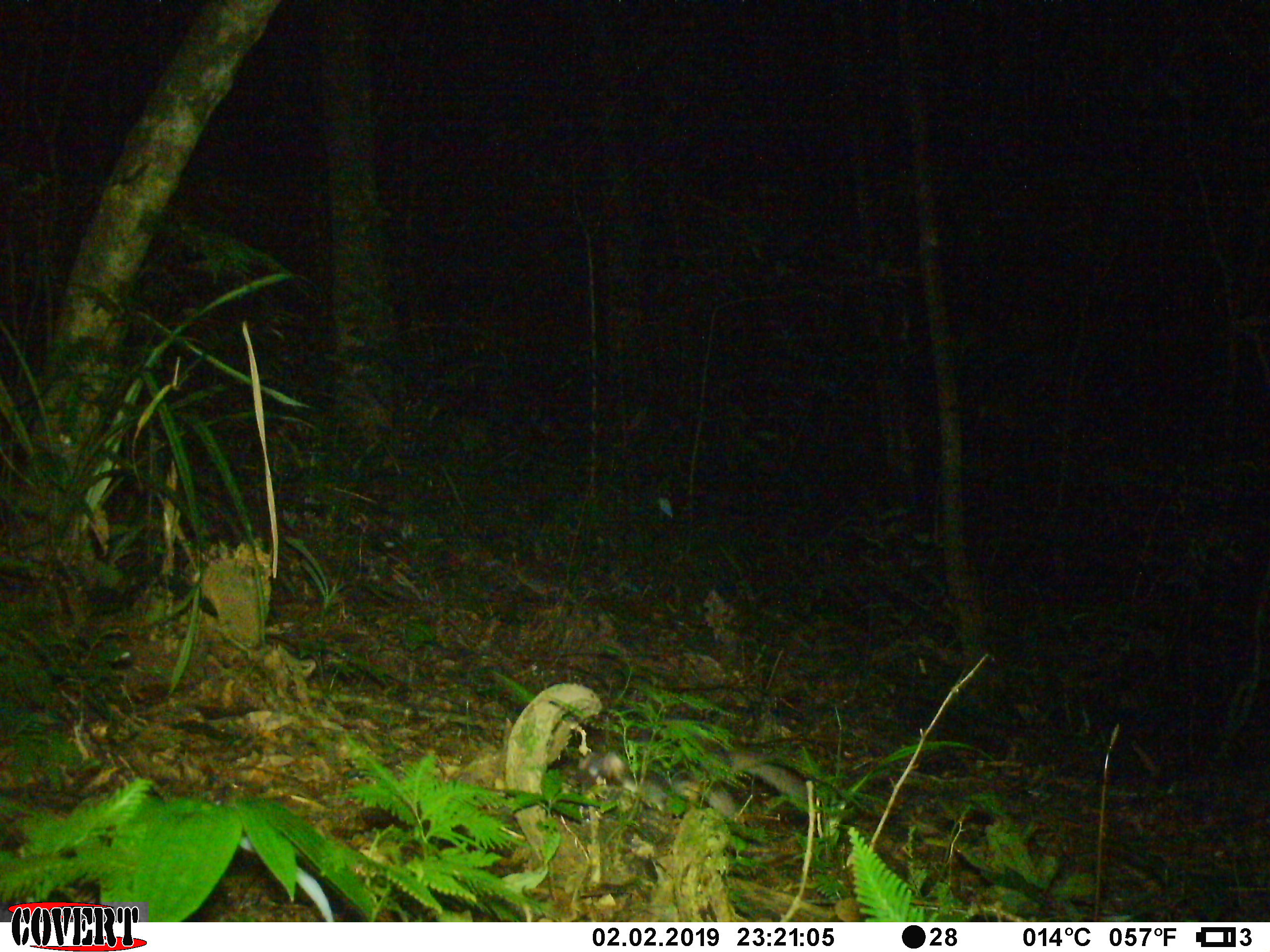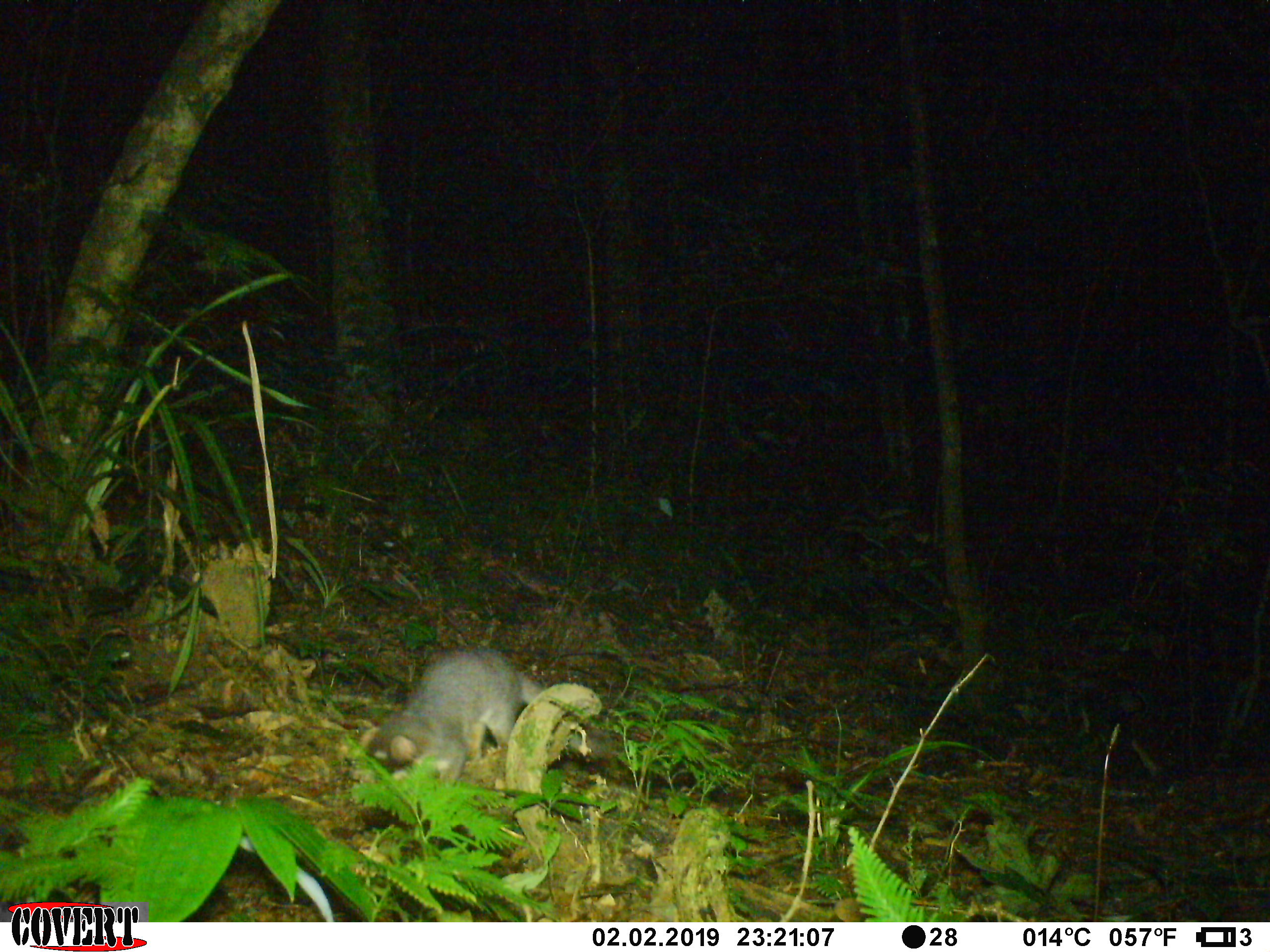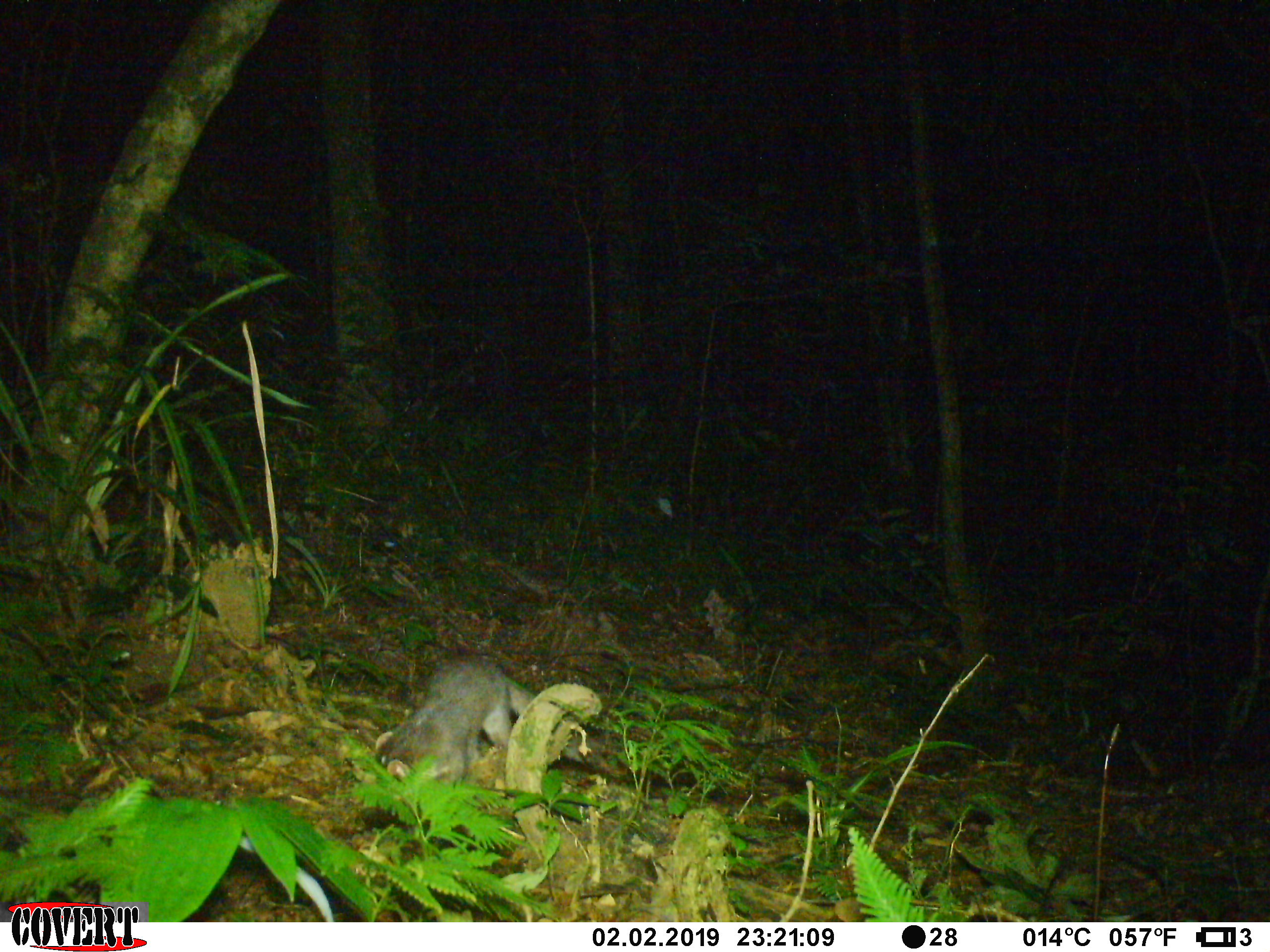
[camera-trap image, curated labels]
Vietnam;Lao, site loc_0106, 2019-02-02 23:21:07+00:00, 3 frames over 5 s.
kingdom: Animalia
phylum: Chordata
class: Mammalia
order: Carnivora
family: Mustelidae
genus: Melogale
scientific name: Melogale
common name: ferret badger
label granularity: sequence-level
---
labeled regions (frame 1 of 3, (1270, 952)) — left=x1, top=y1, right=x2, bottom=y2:
ferret badger: left=575, top=749, right=846, bottom=818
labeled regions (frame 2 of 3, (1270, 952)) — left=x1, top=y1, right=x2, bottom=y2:
ferret badger: left=347, top=645, right=615, bottom=786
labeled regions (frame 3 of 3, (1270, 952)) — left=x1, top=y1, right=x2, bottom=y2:
ferret badger: left=373, top=651, right=628, bottom=787